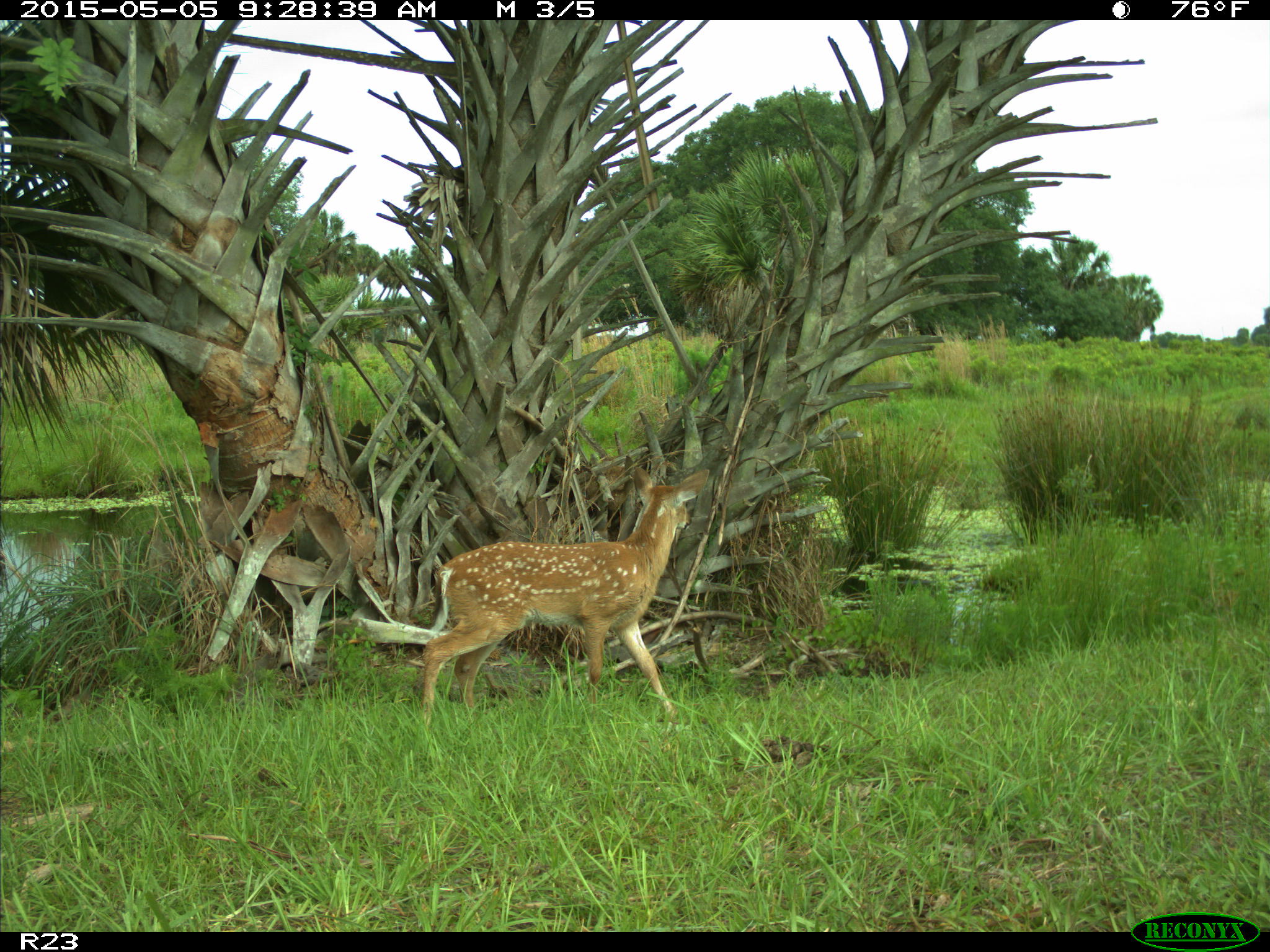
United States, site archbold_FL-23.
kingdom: Animalia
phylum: Chordata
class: Mammalia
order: Artiodactyla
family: Bovidae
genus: Bos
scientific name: Bos taurus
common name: domestic cow